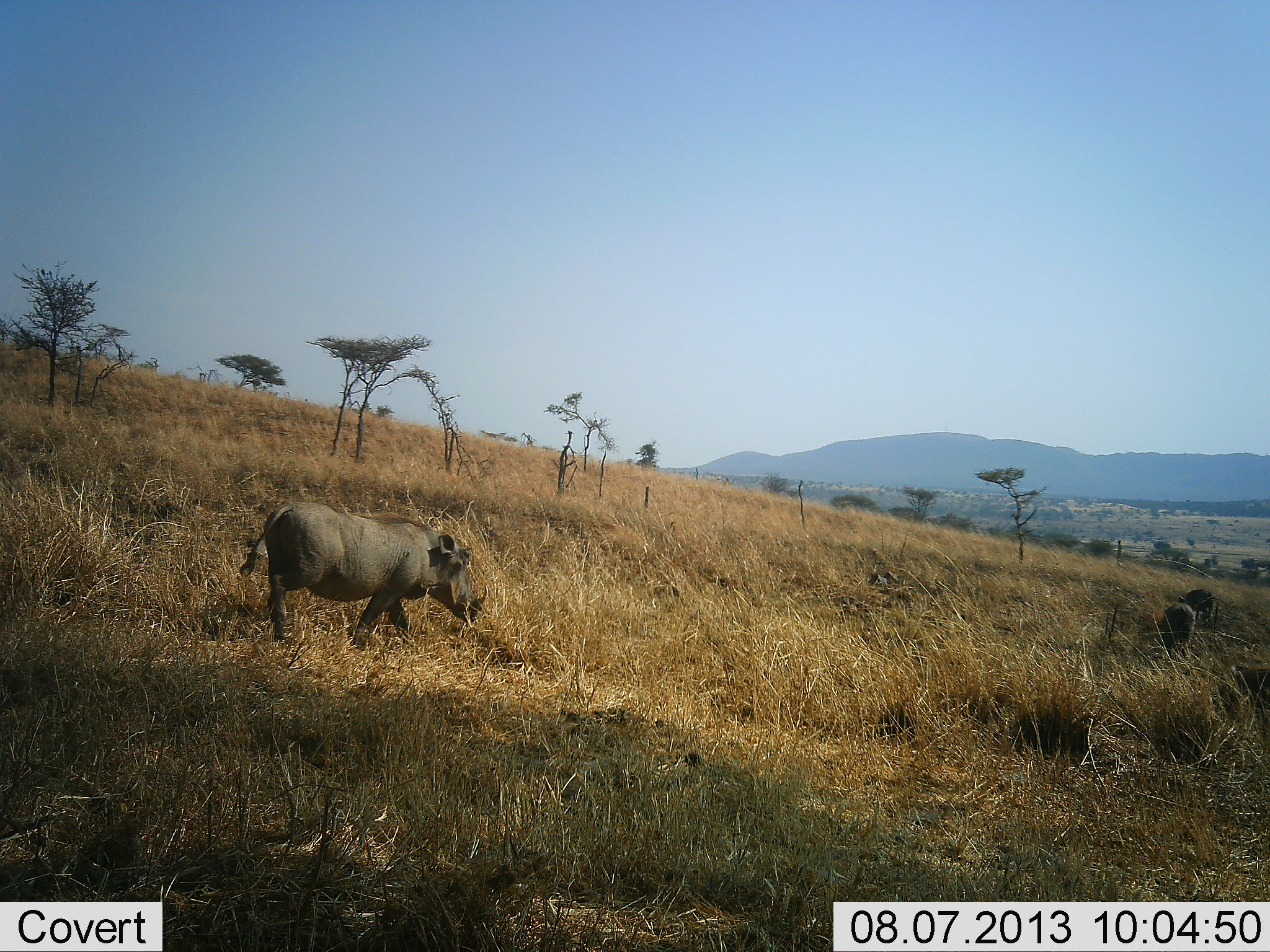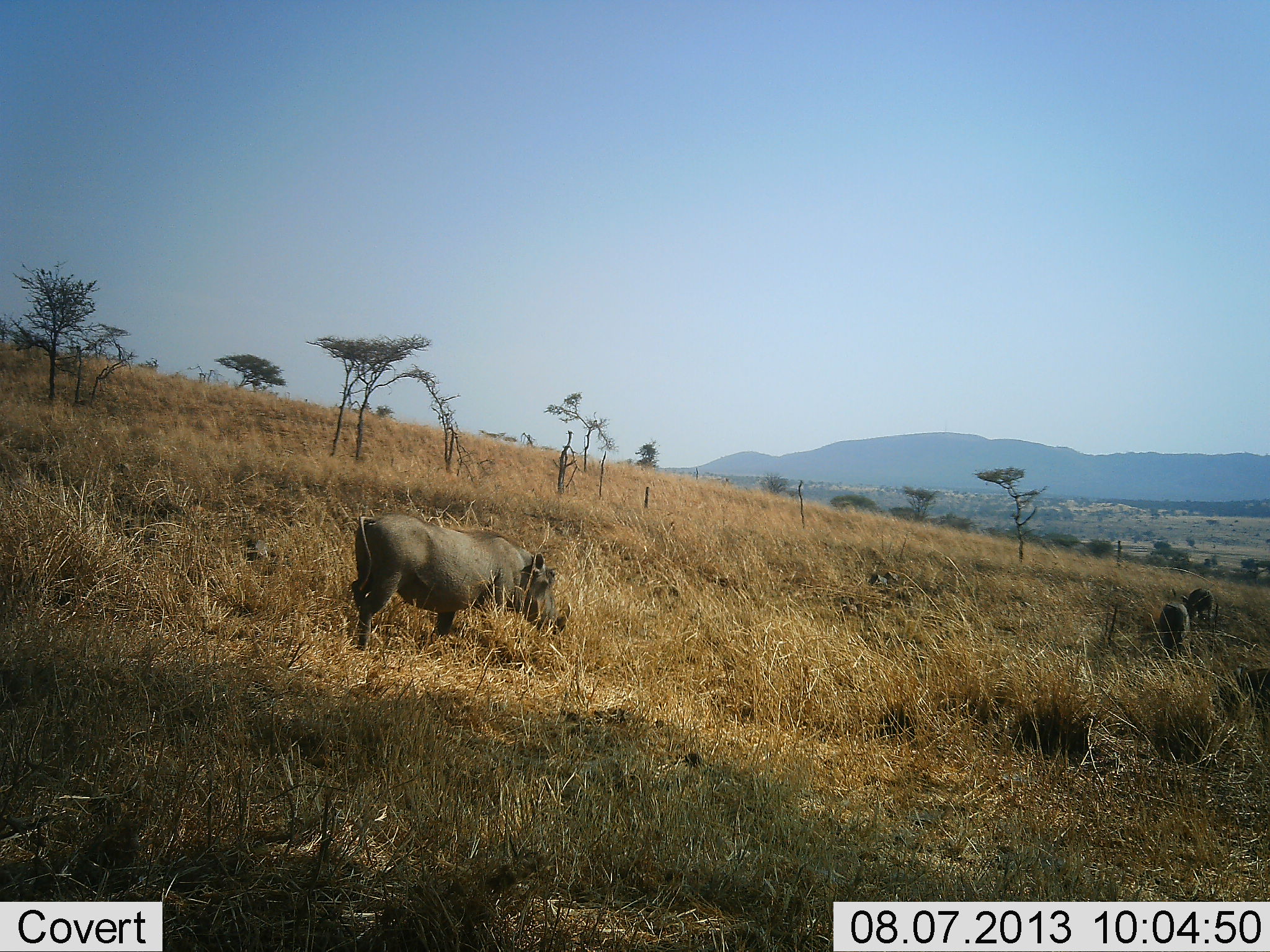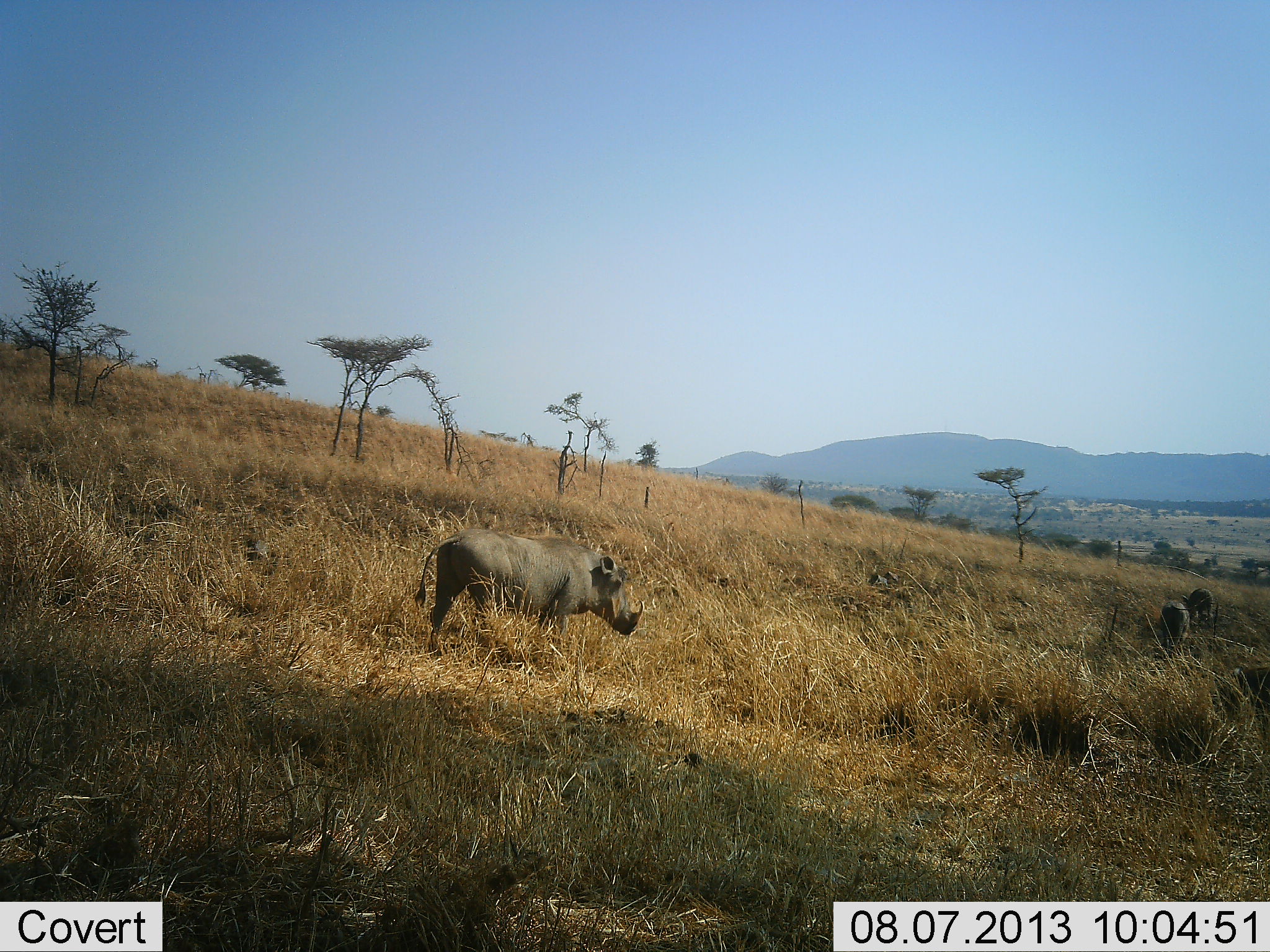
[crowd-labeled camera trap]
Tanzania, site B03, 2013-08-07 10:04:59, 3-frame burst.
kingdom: Animalia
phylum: Chordata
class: Mammalia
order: Artiodactyla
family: Suidae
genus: Phacochoerus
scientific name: Phacochoerus africanus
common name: warthog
Warthog (Phacochoerus africanus), count 3. Behavior (volunteer vote fractions): standing 44%, resting 0%, moving 88%, interacting 6%. Young present (vote fraction): 0%. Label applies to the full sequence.